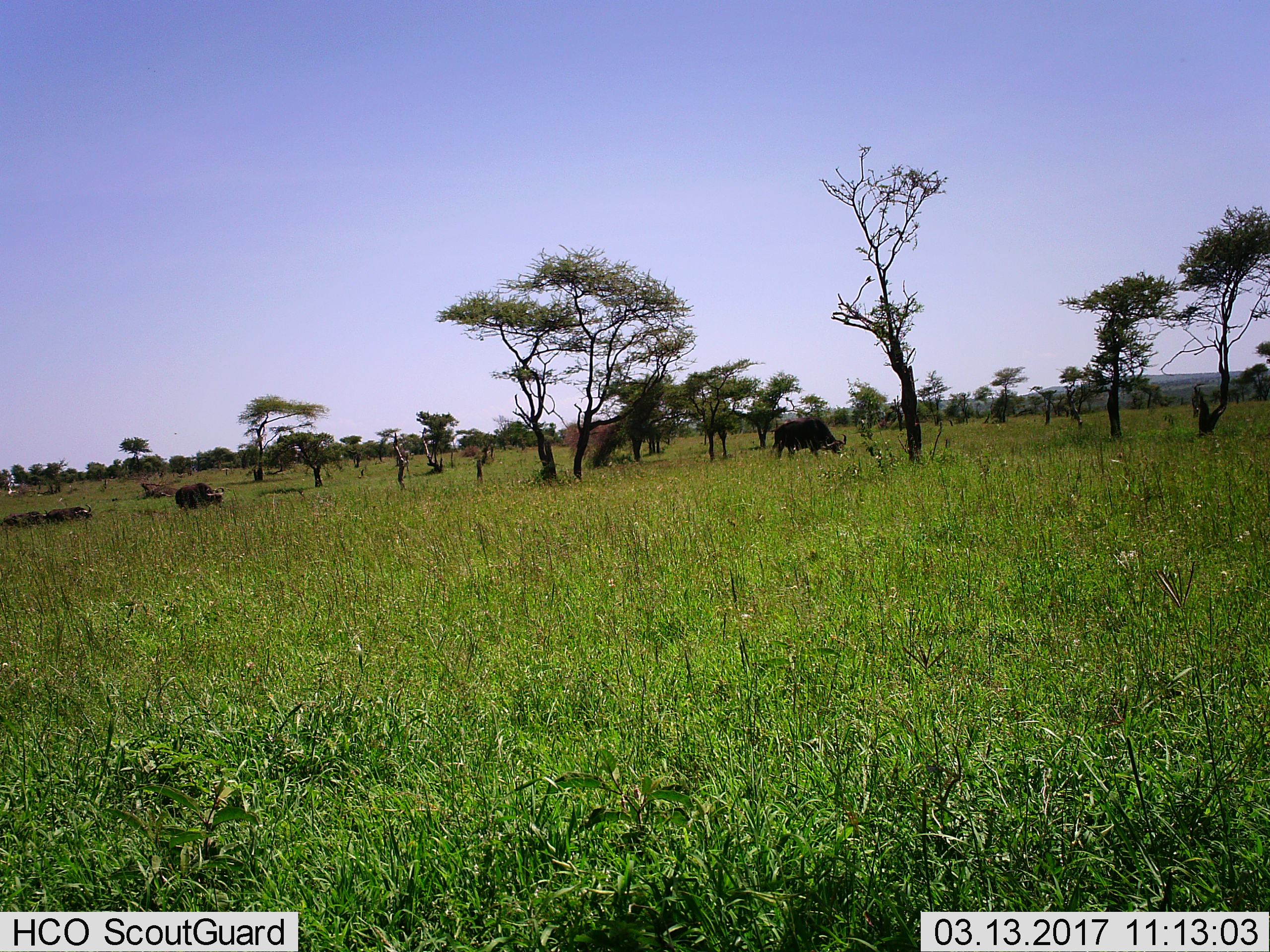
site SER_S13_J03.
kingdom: Animalia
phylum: Chordata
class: Mammalia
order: Artiodactyla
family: Bovidae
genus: Syncerus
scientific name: Syncerus caffer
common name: african buffalo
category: buffalo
Buffalo (african buffalo) (Syncerus caffer), count 4. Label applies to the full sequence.